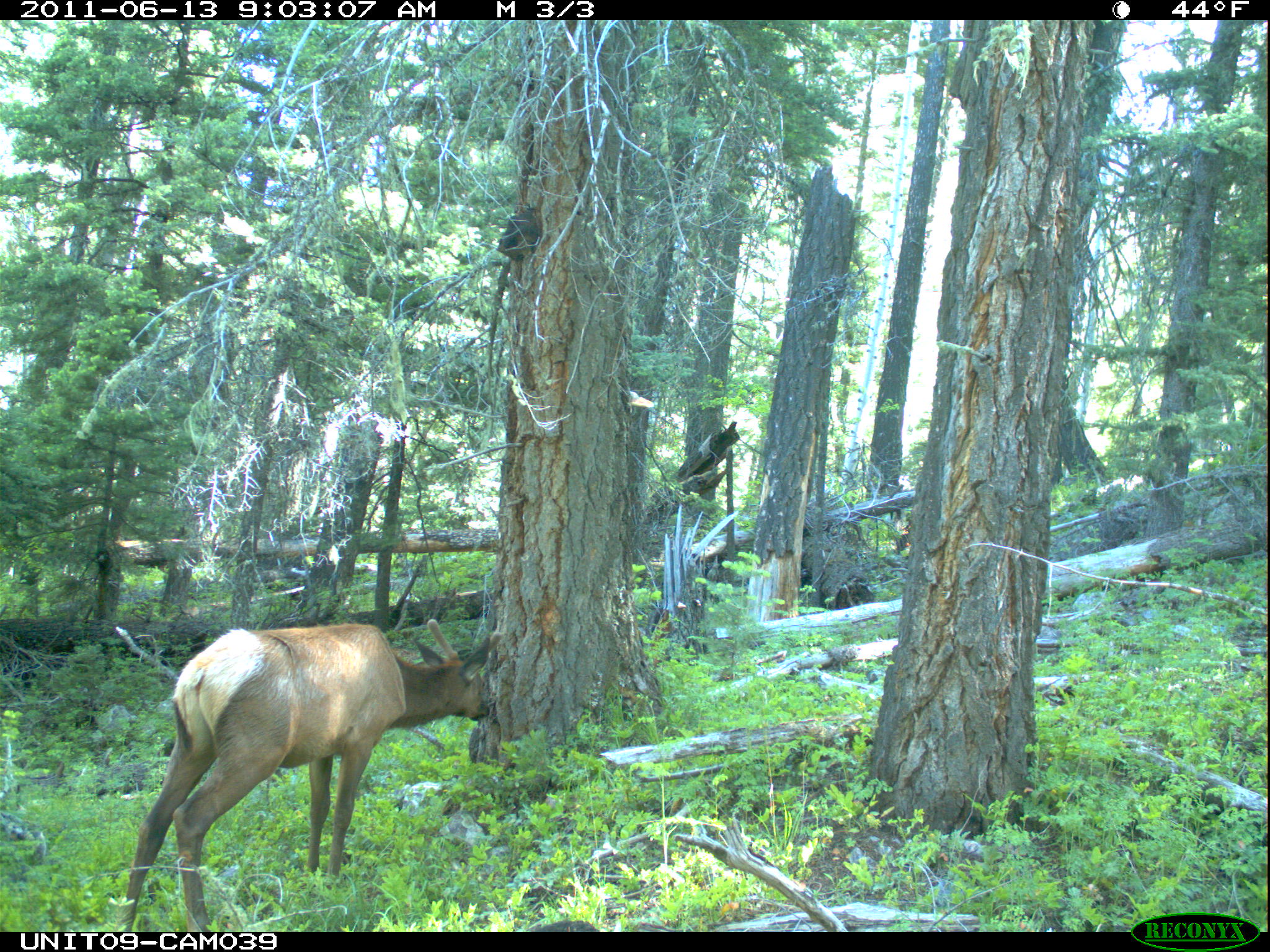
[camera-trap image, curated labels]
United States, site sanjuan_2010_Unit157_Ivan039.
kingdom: Animalia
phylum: Chordata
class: Mammalia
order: Artiodactyla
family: Cervidae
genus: Cervus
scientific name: Cervus elaphus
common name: red deer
Cervus elaphus (red deer).